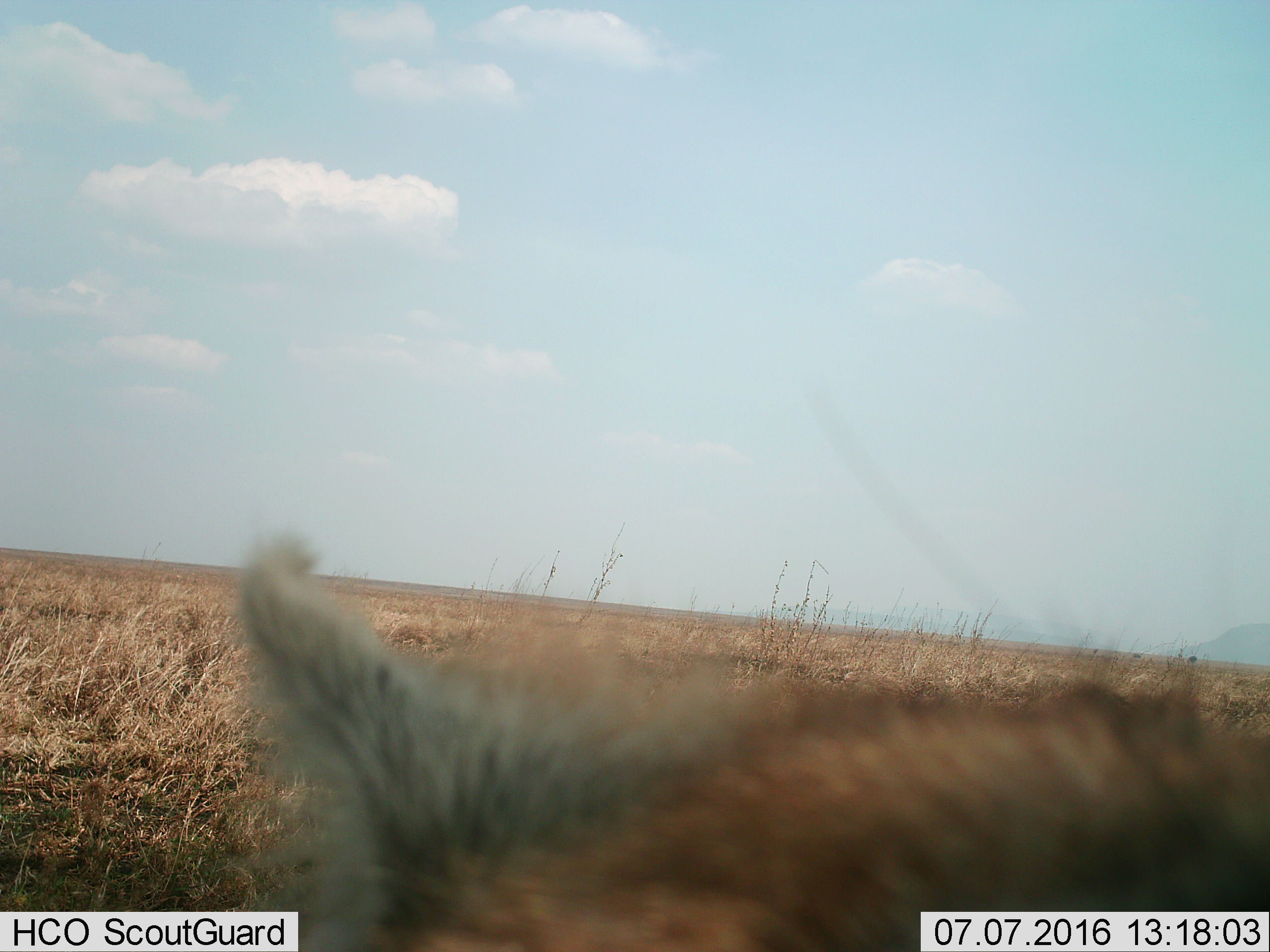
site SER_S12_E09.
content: unidentified animal